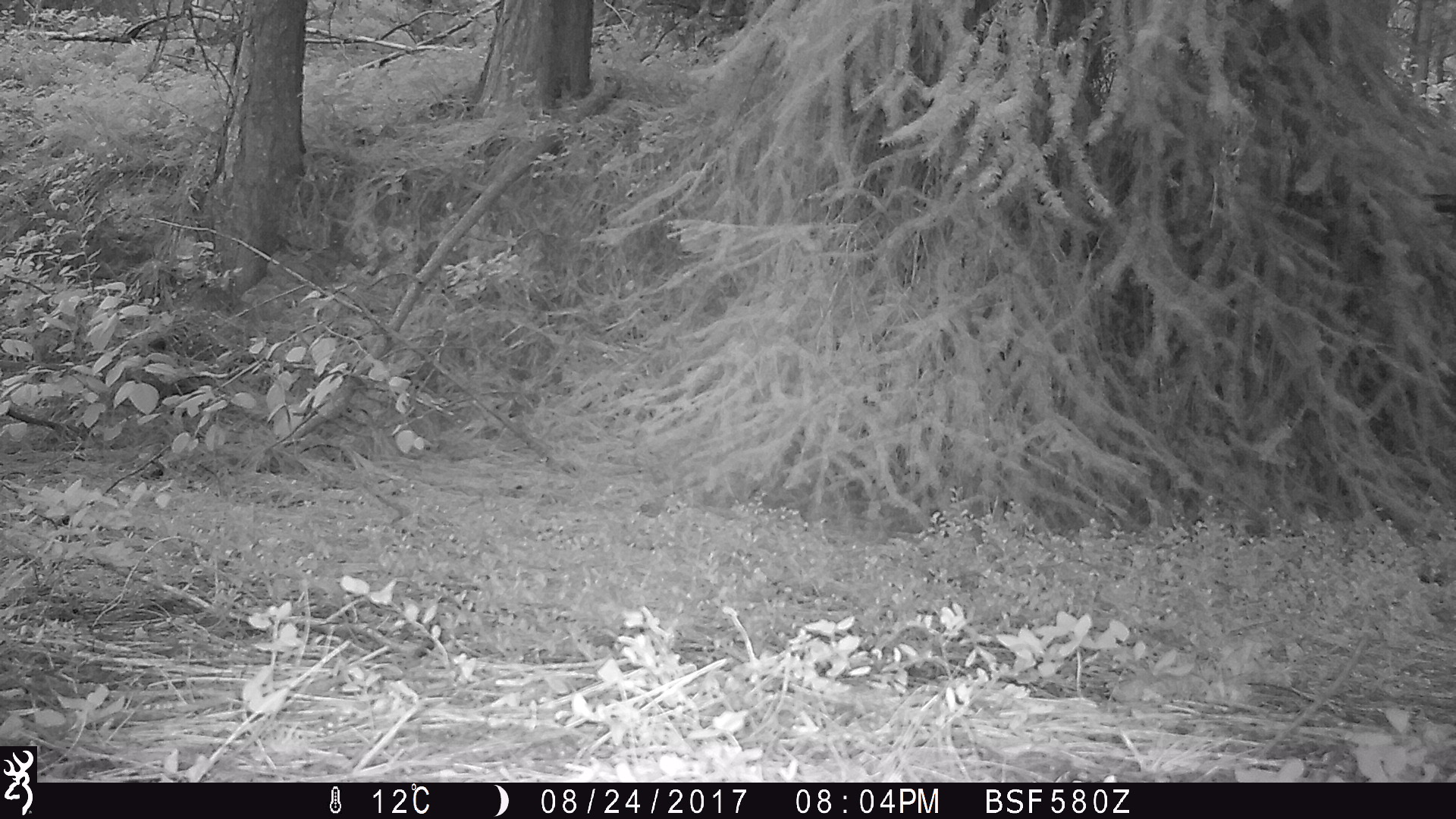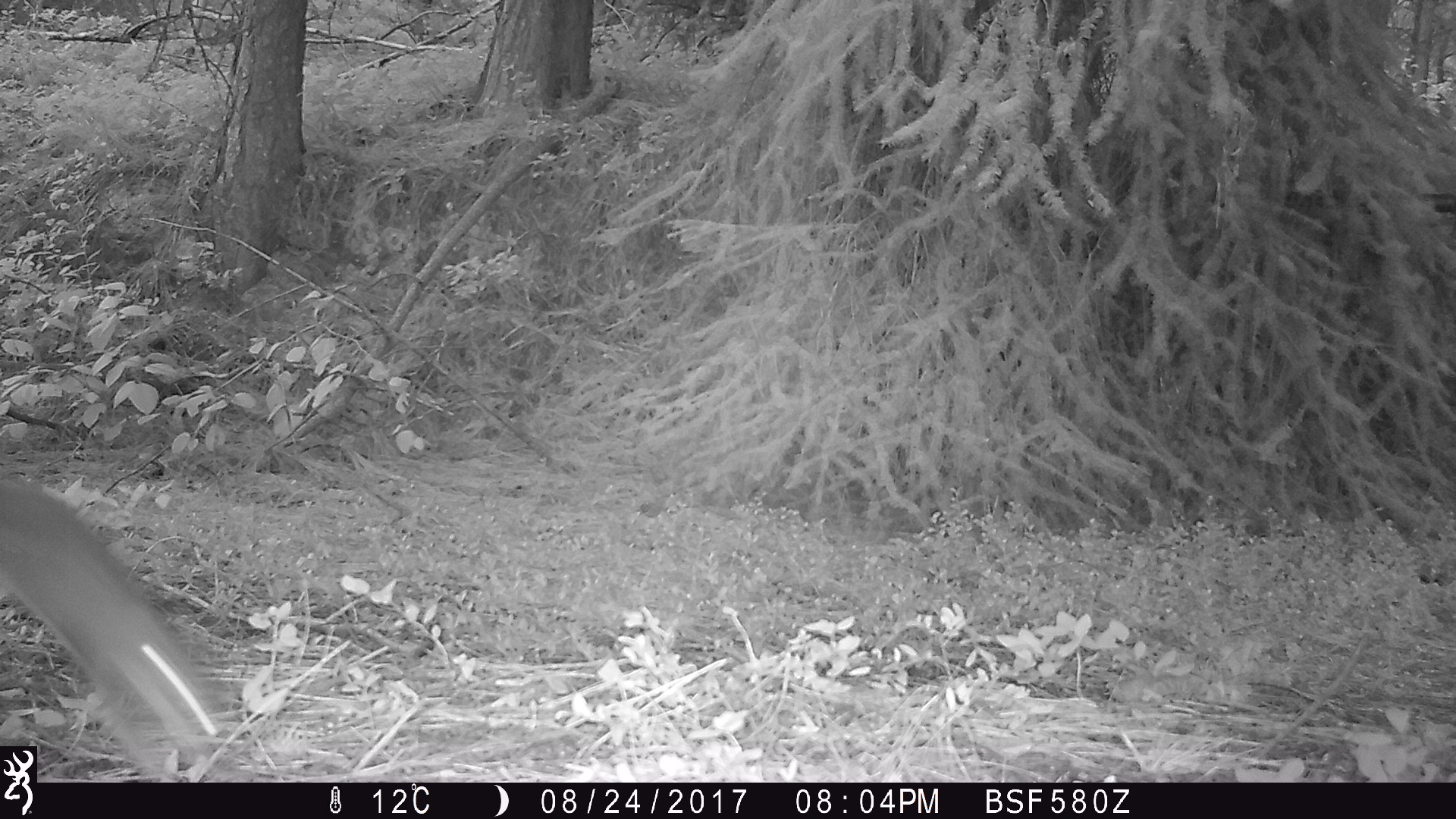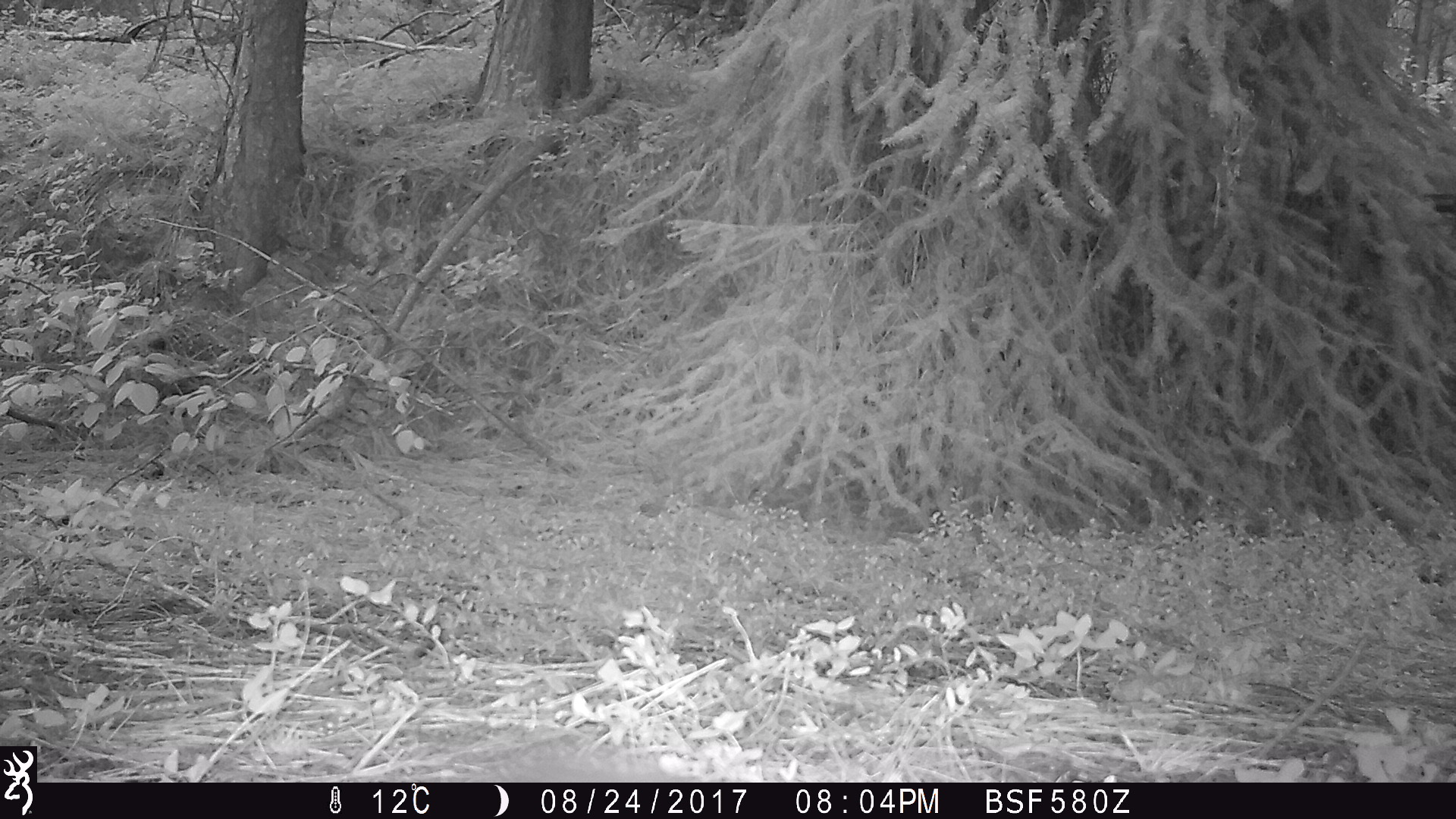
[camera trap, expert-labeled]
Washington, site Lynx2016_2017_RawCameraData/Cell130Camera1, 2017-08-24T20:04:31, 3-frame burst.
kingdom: Animalia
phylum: Chordata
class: Mammalia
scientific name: Mammalia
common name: small mammal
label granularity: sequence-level